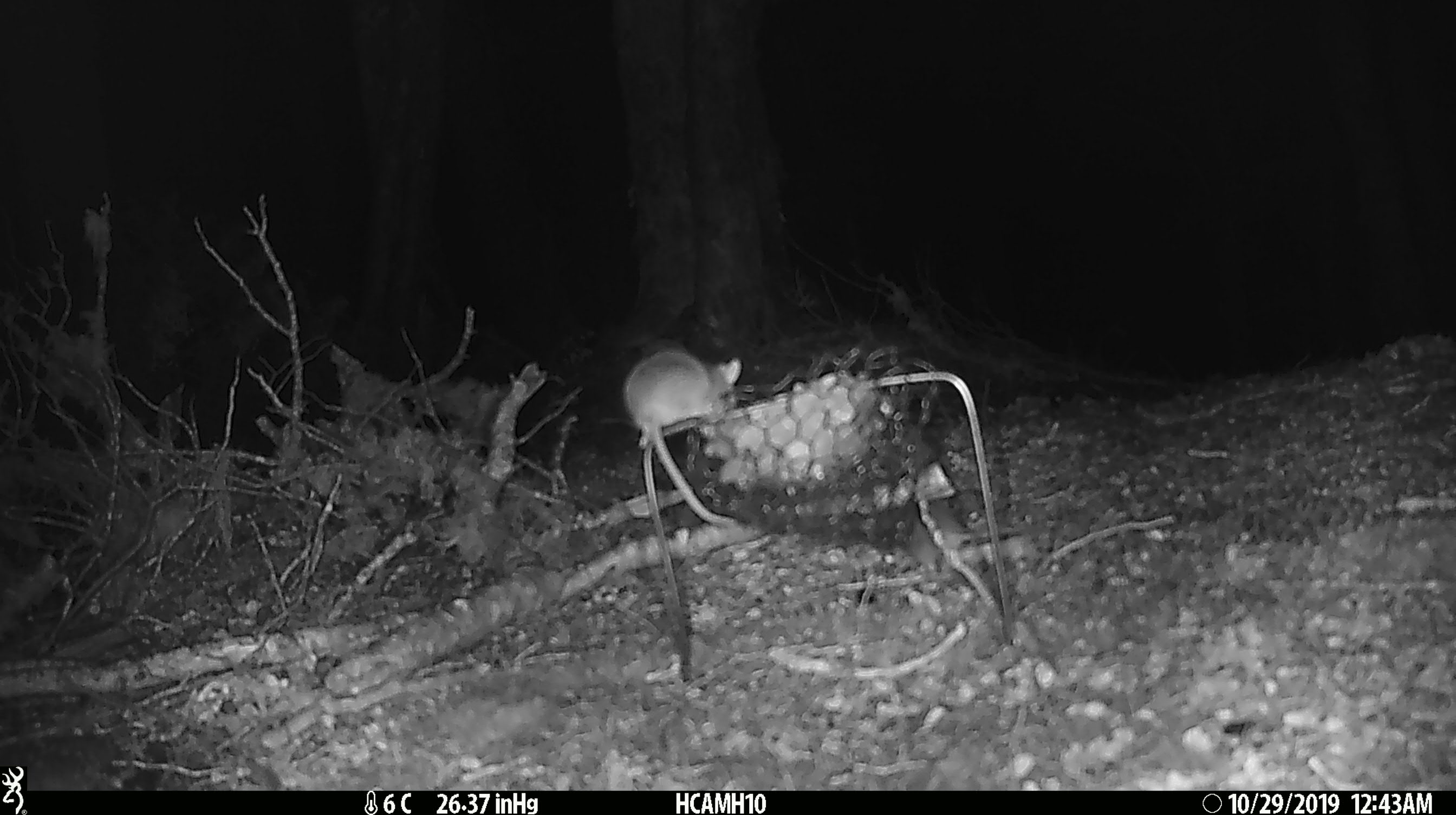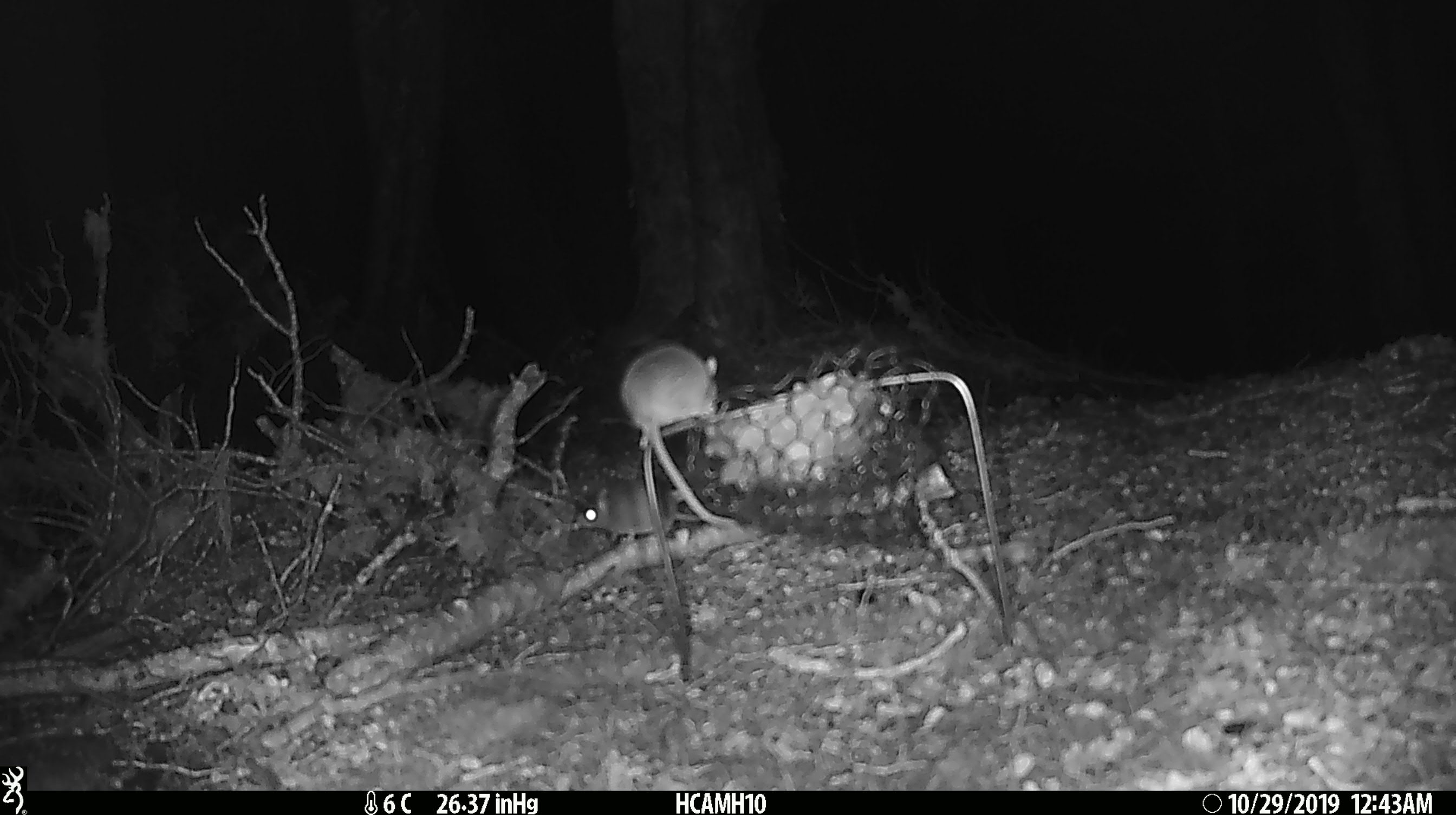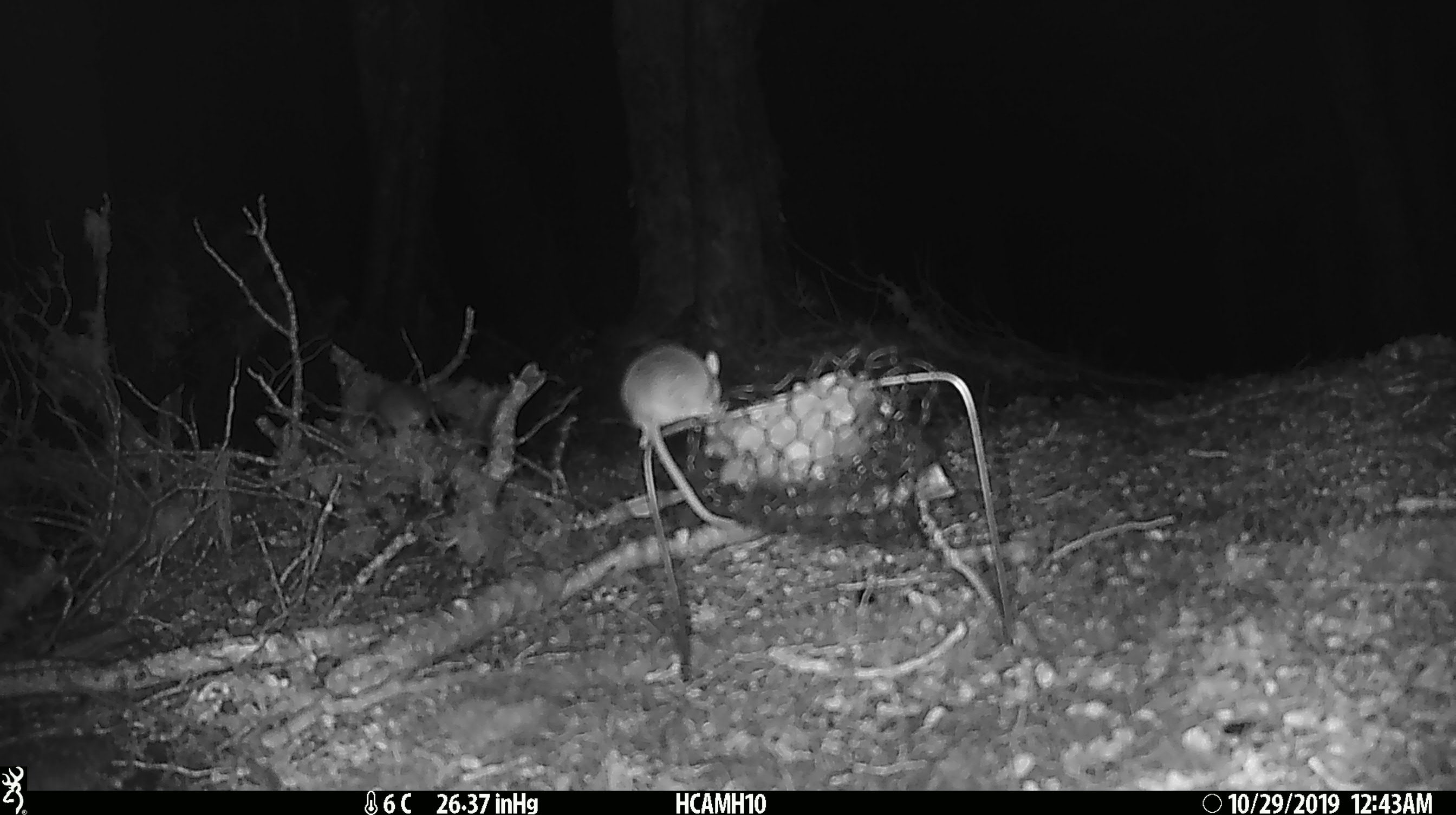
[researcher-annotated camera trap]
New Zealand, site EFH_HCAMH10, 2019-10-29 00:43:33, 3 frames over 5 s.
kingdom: Animalia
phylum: Chordata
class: Mammalia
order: Rodentia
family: Muridae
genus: Mus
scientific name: Mus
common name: mouse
Mouse (Mus).